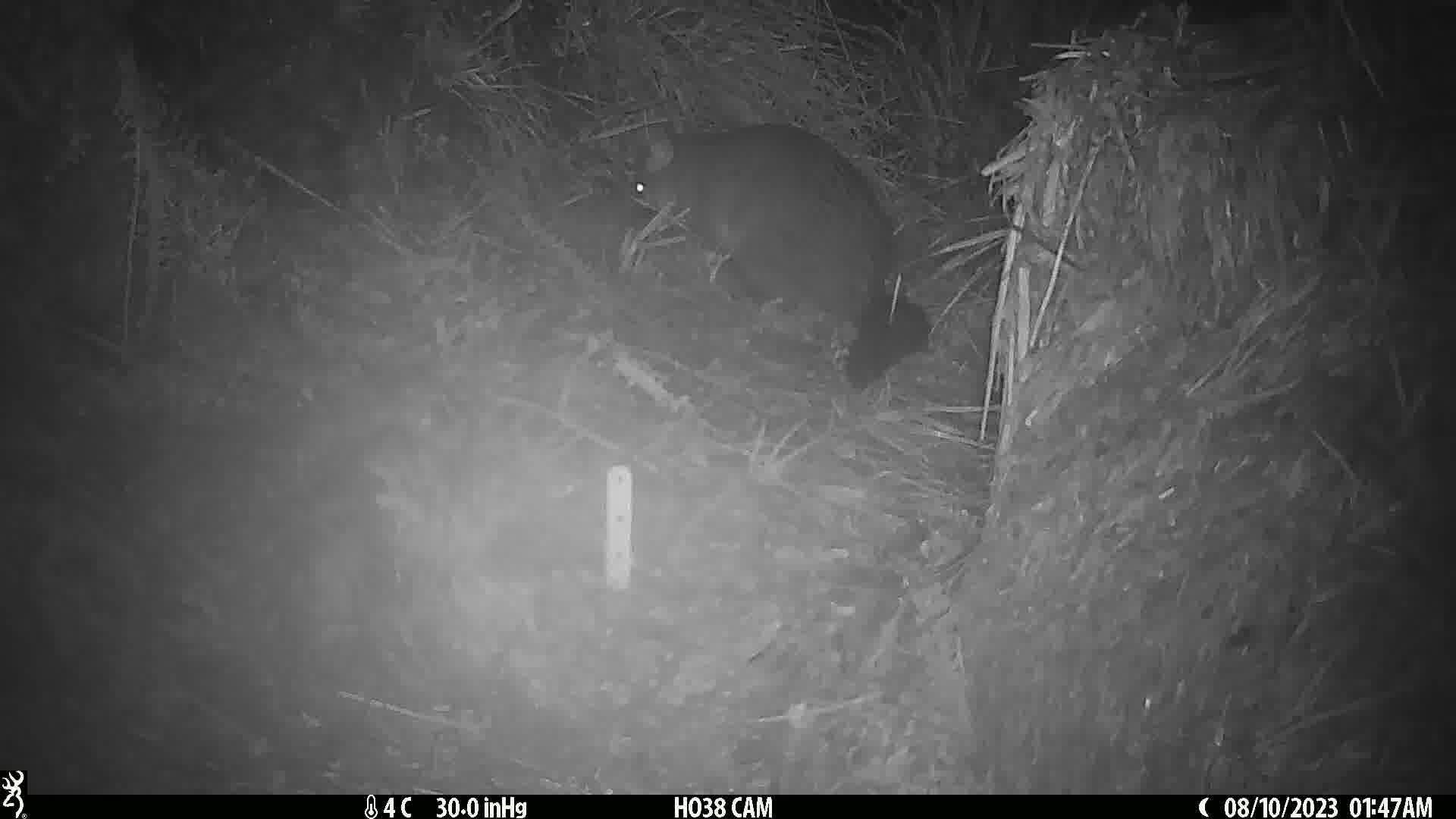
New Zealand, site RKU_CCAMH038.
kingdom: Animalia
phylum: Chordata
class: Mammalia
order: Diprotodontia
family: Phalangeridae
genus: Trichosurus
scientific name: Trichosurus vulpecula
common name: common brushtail possum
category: possum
Possum (common brushtail possum) (Trichosurus vulpecula).